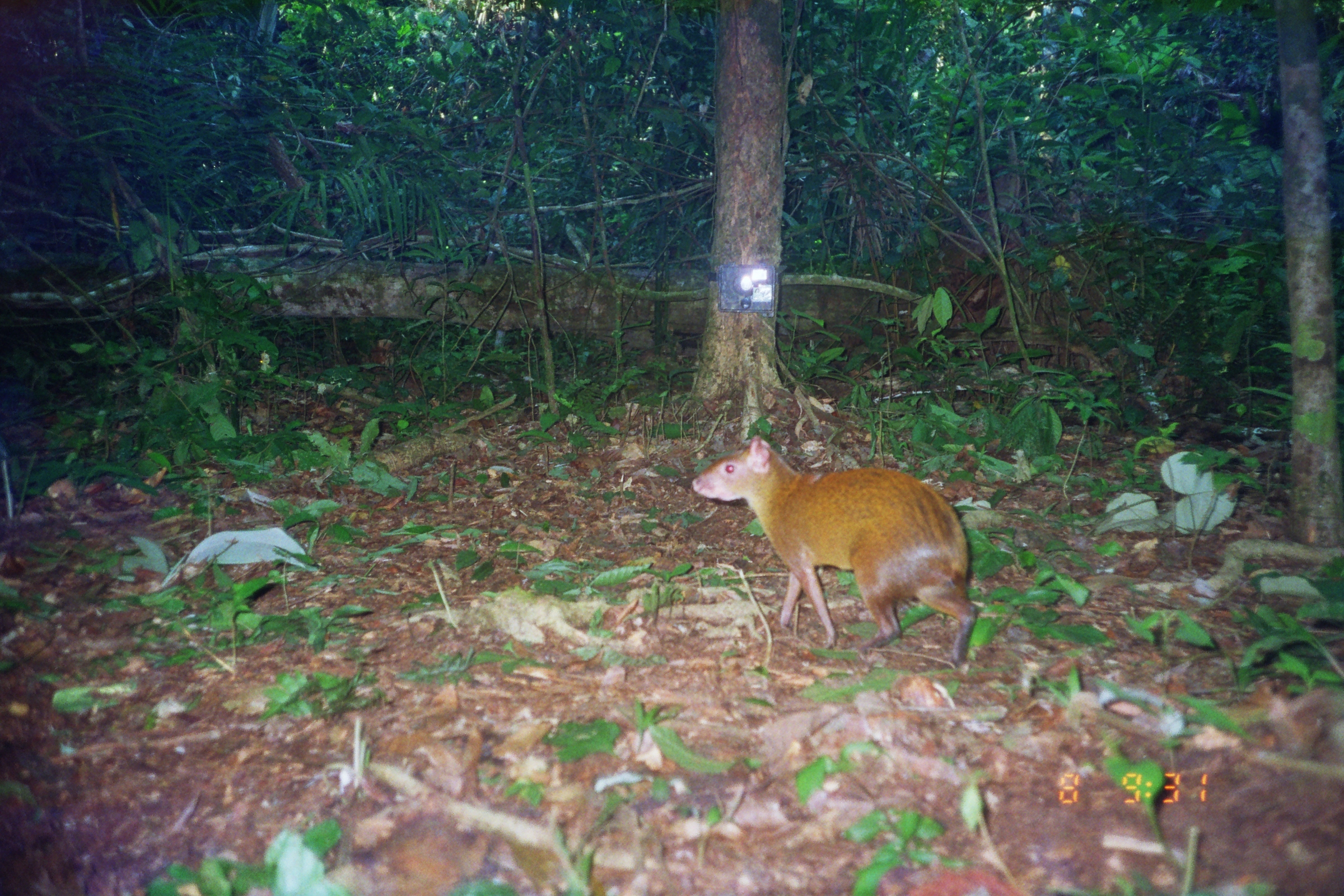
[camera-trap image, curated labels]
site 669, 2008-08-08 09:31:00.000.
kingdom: Animalia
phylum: Chordata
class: Mammalia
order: Rodentia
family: Dasyproctidae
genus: Dasyprocta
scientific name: Dasyprocta punctata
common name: central american agouti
Dasyprocta punctata (central american agouti).